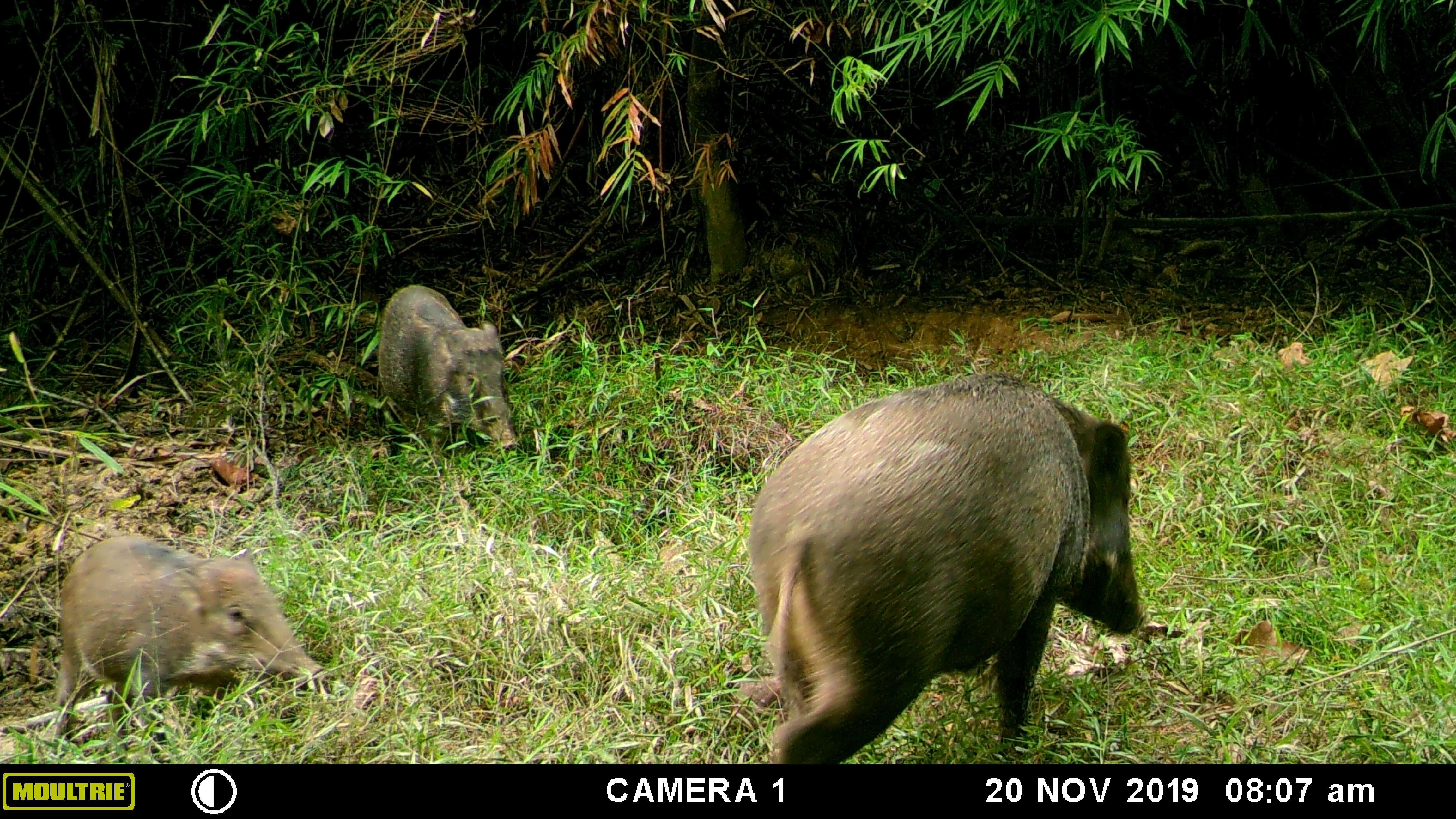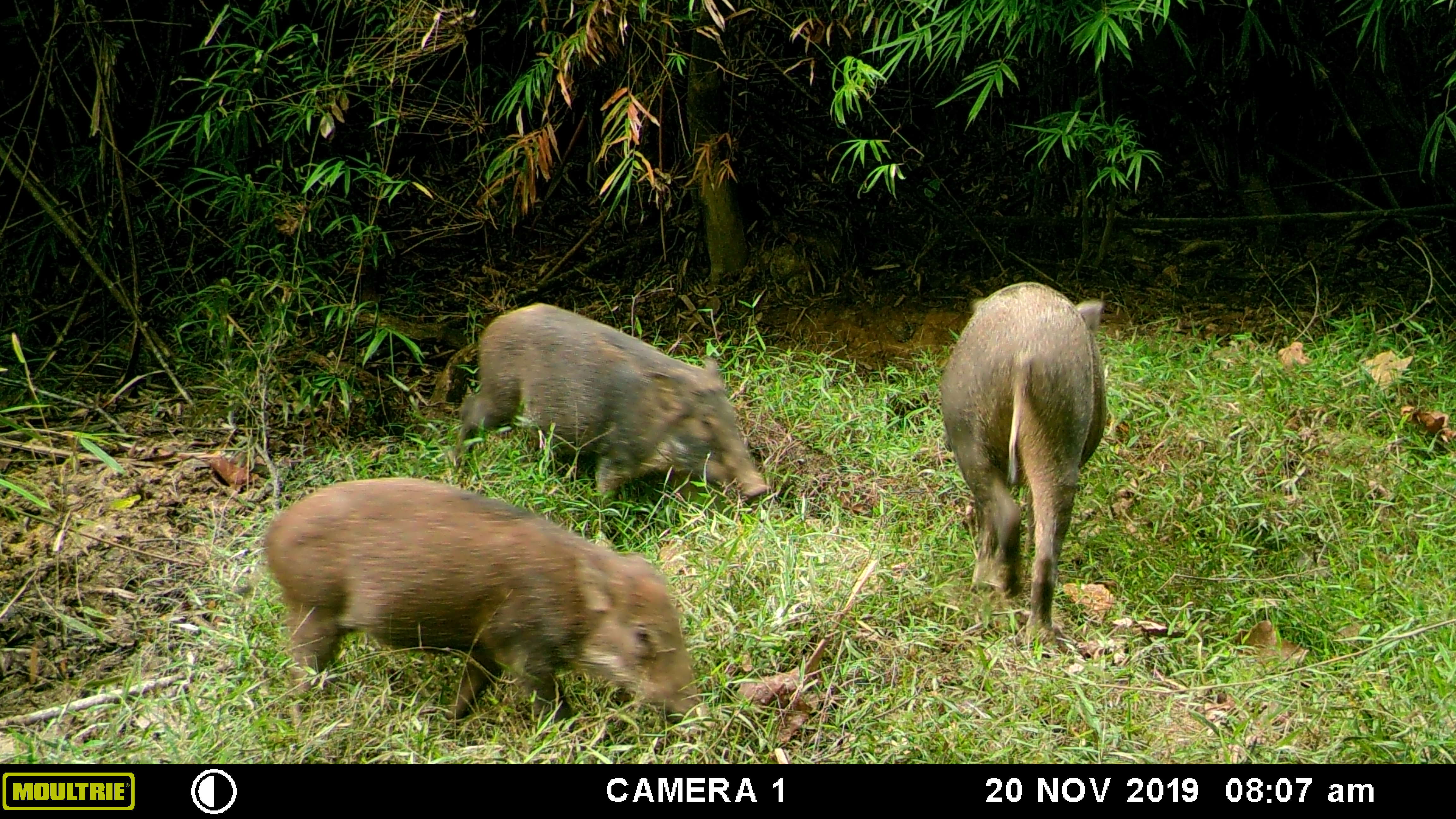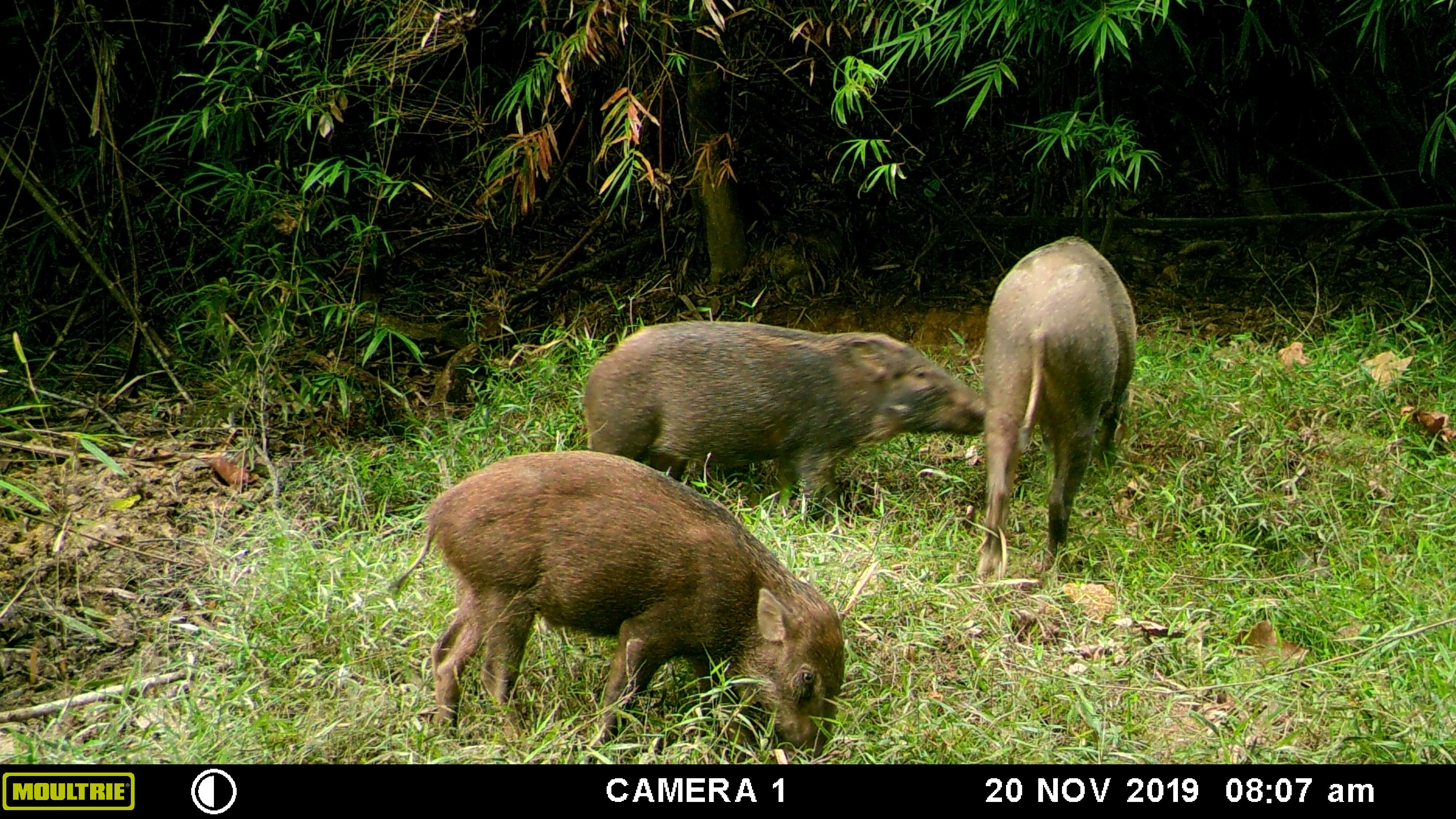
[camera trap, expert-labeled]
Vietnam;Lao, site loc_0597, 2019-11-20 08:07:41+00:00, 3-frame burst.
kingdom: Animalia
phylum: Chordata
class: Mammalia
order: Artiodactyla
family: Suidae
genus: Sus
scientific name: Sus scrofa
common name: eurasian wild pig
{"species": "eurasian wild pig (Sus scrofa)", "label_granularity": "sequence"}